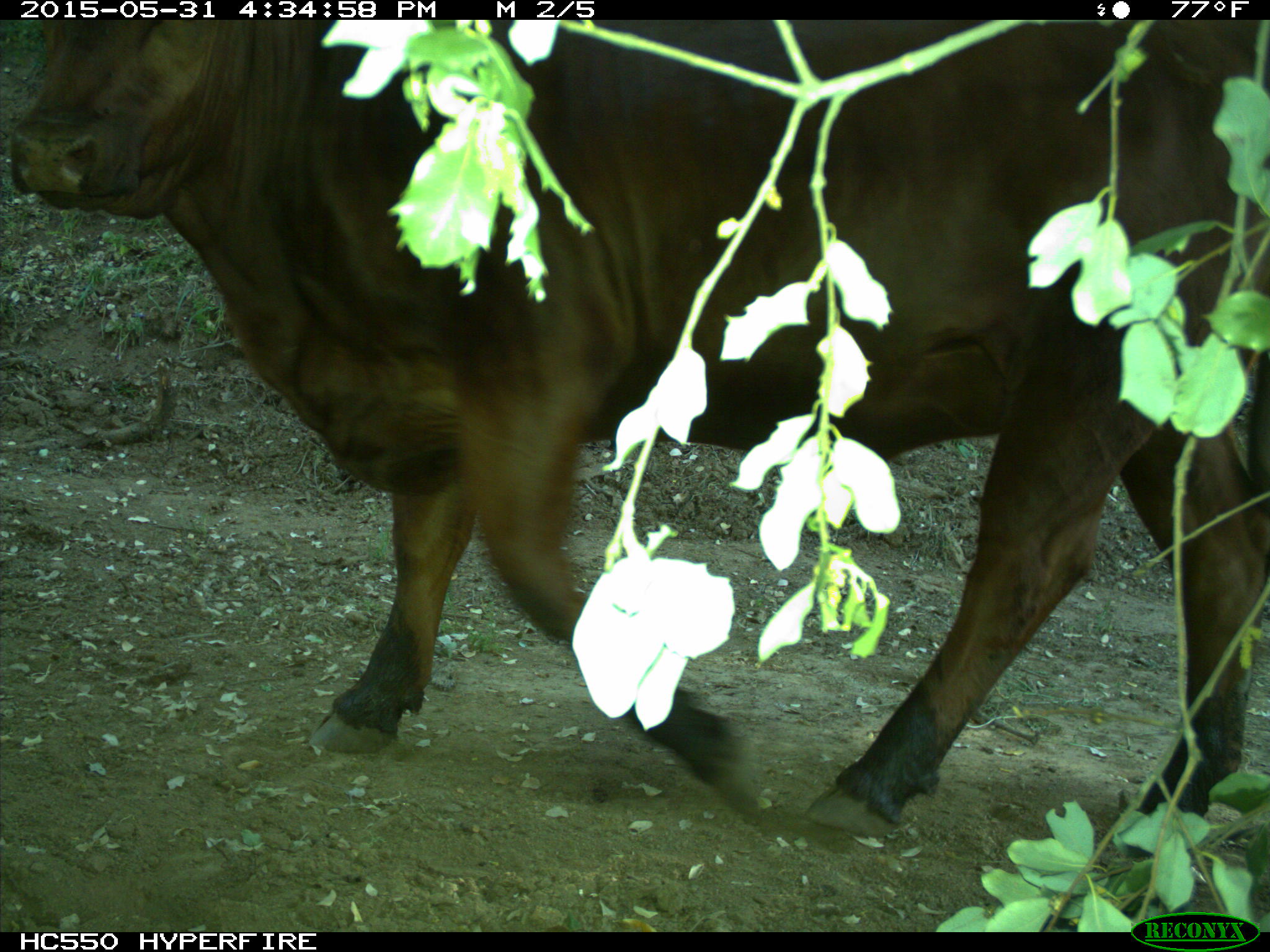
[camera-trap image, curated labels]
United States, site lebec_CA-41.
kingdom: Animalia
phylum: Chordata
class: Mammalia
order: Artiodactyla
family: Bovidae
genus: Bos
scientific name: Bos taurus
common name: domestic cow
Bos taurus (domestic cow).